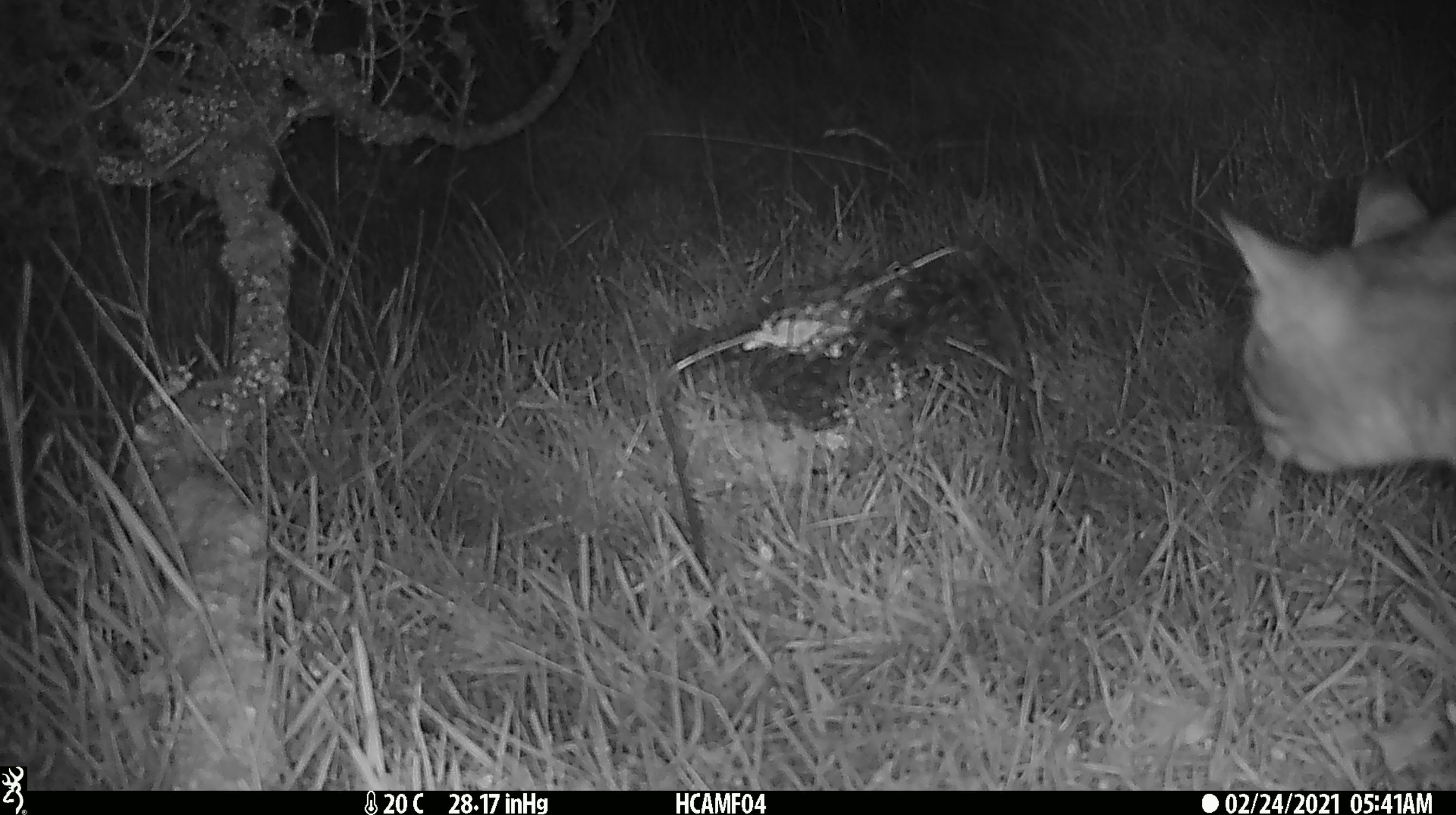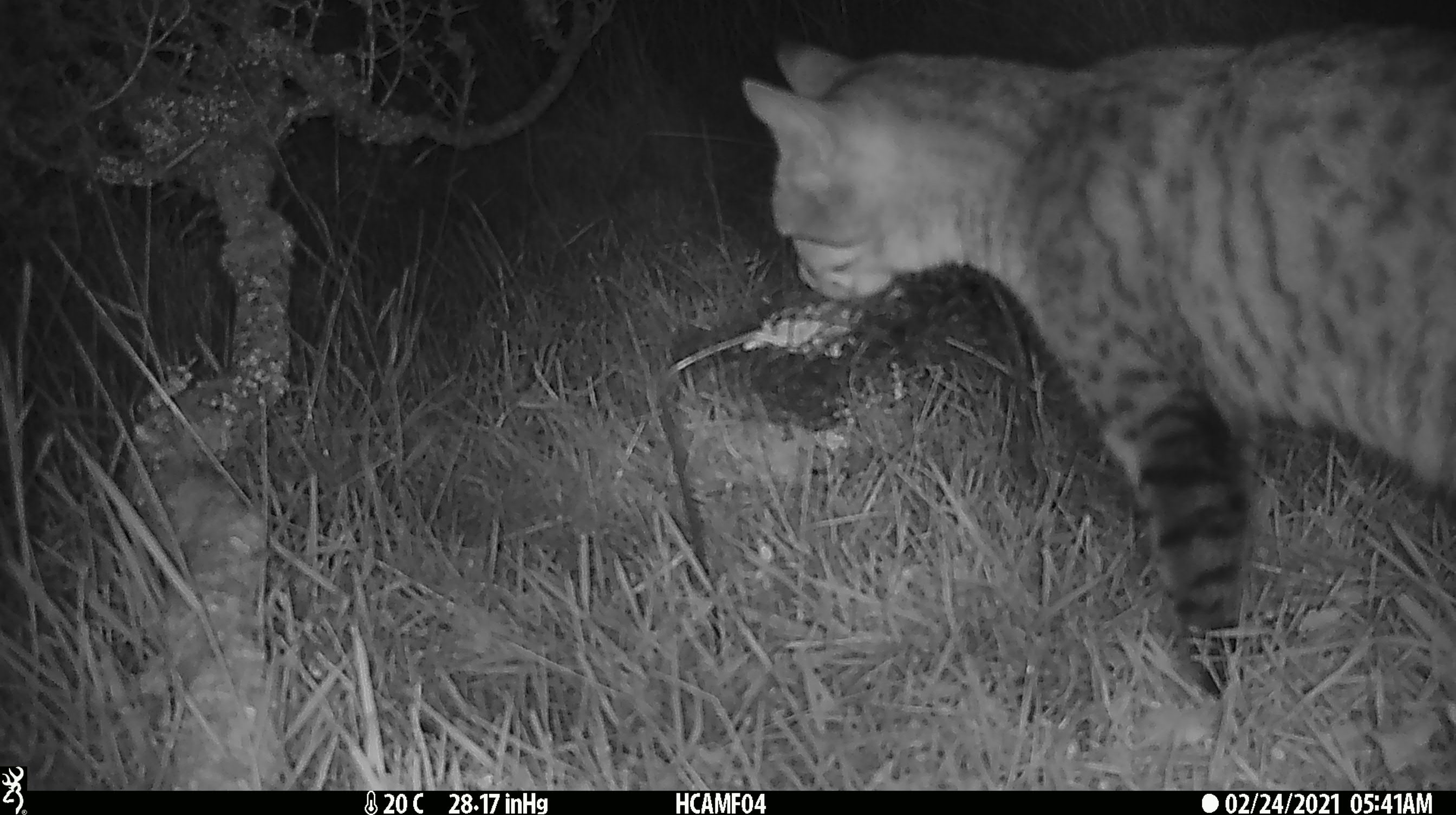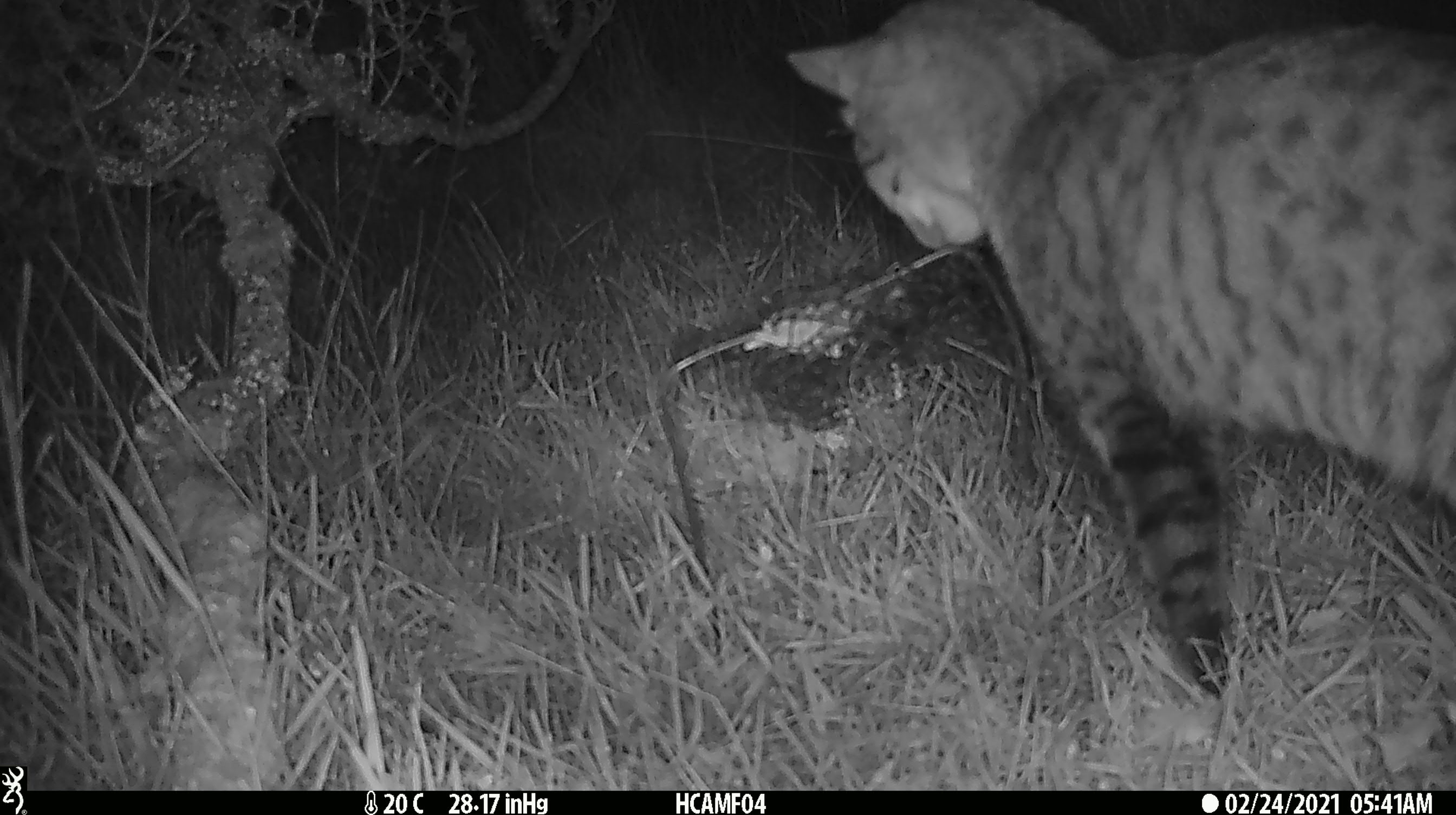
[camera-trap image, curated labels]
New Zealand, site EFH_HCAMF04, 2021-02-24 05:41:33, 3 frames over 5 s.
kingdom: Animalia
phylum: Chordata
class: Mammalia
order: Carnivora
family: Felidae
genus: Felis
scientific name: Felis catus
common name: domestic cat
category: cat